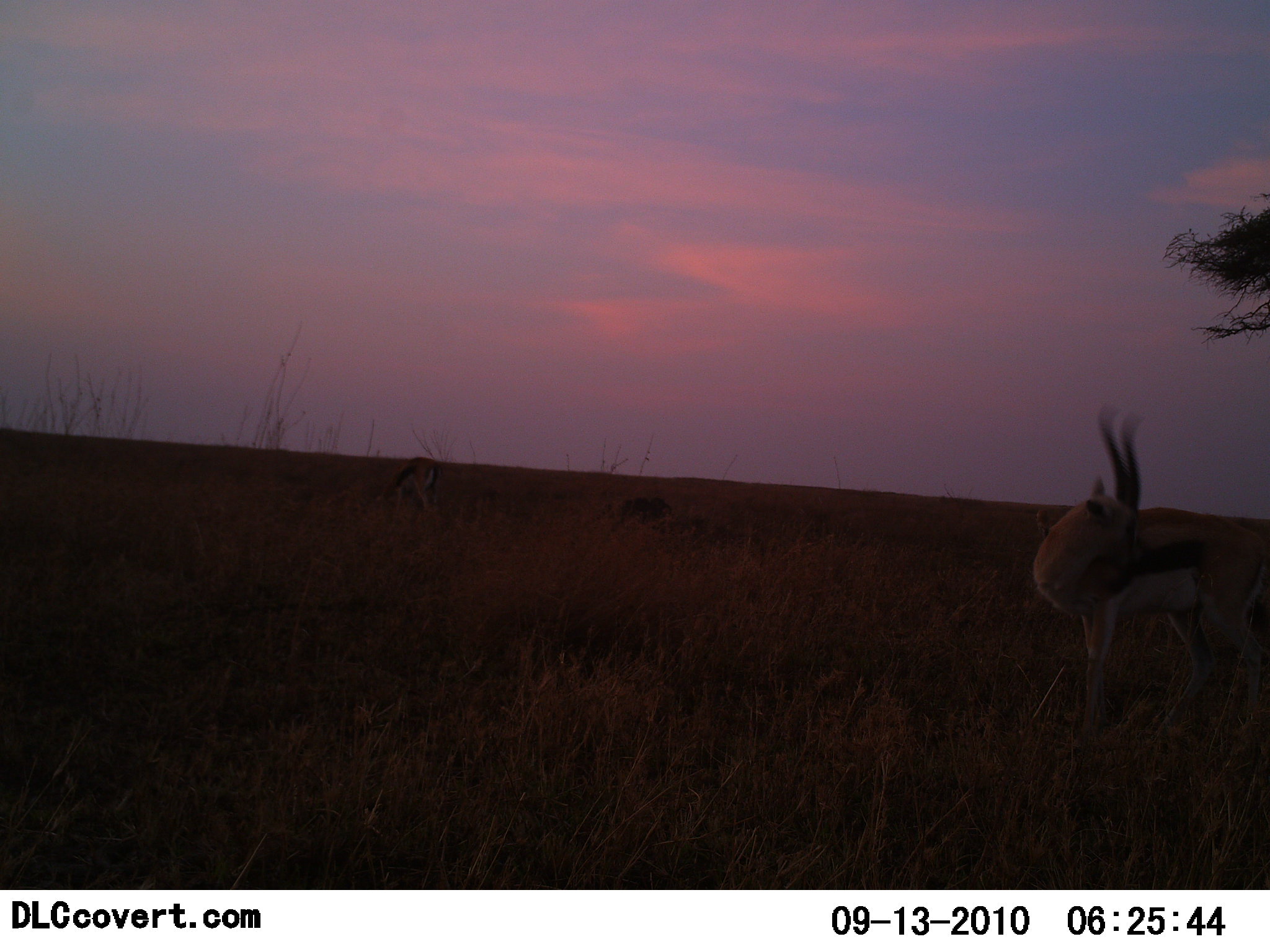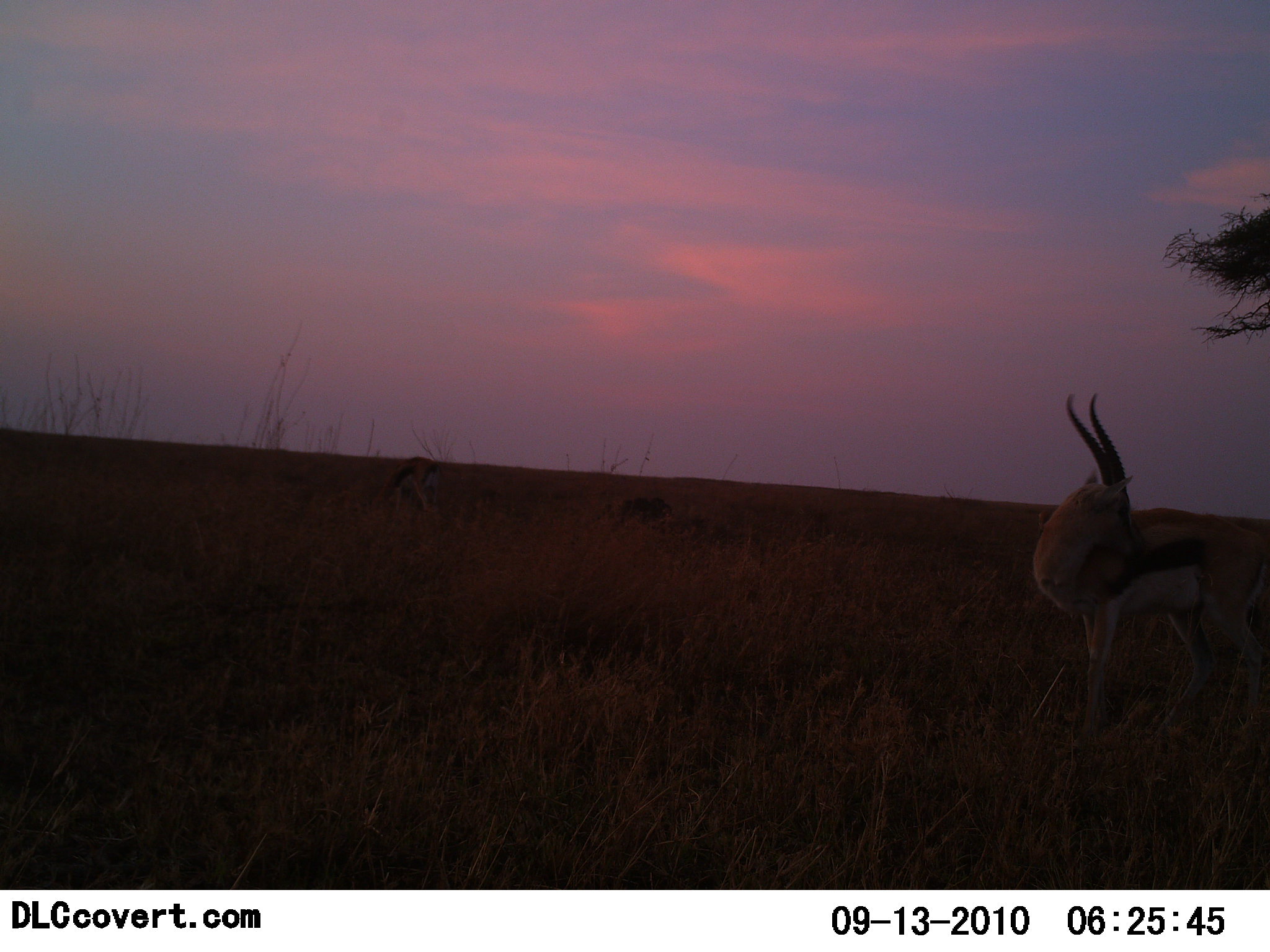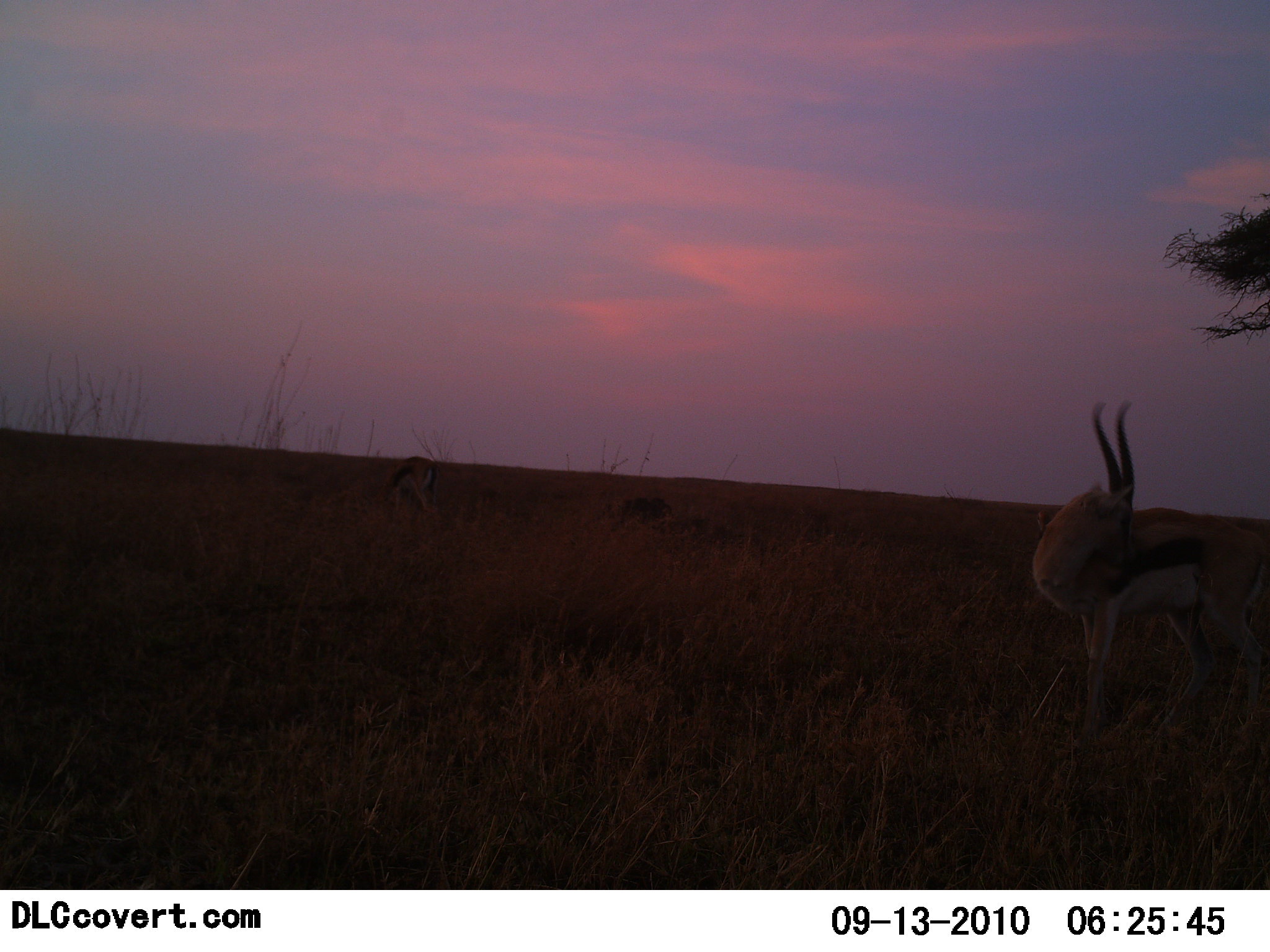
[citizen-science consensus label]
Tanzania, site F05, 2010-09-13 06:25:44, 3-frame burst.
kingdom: Animalia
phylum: Chordata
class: Mammalia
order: Artiodactyla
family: Bovidae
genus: Eudorcas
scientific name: Eudorcas thomsonii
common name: thomson's gazelle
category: gazellethomsons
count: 2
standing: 100%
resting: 0%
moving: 0%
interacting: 0%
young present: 0%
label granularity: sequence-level